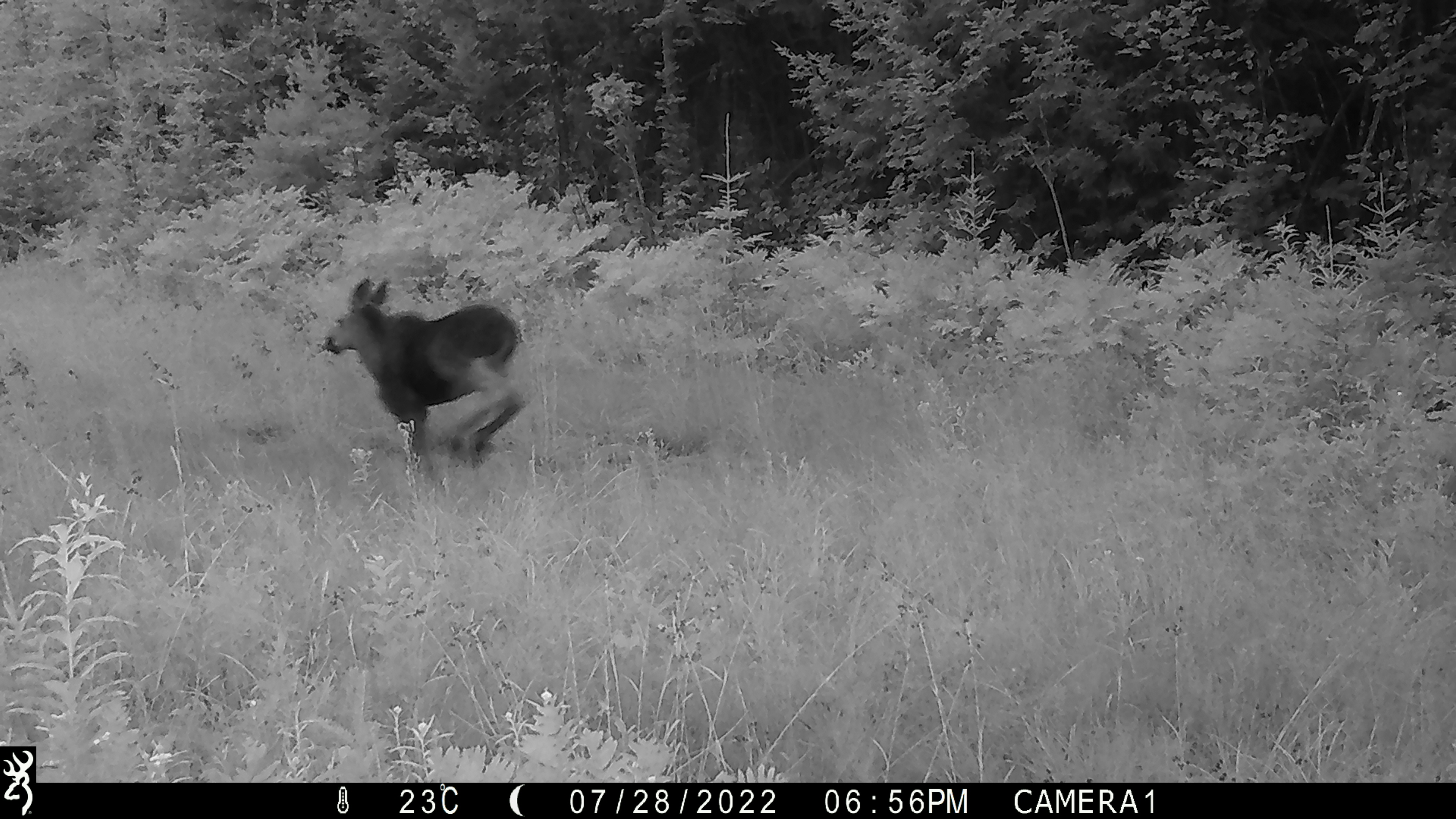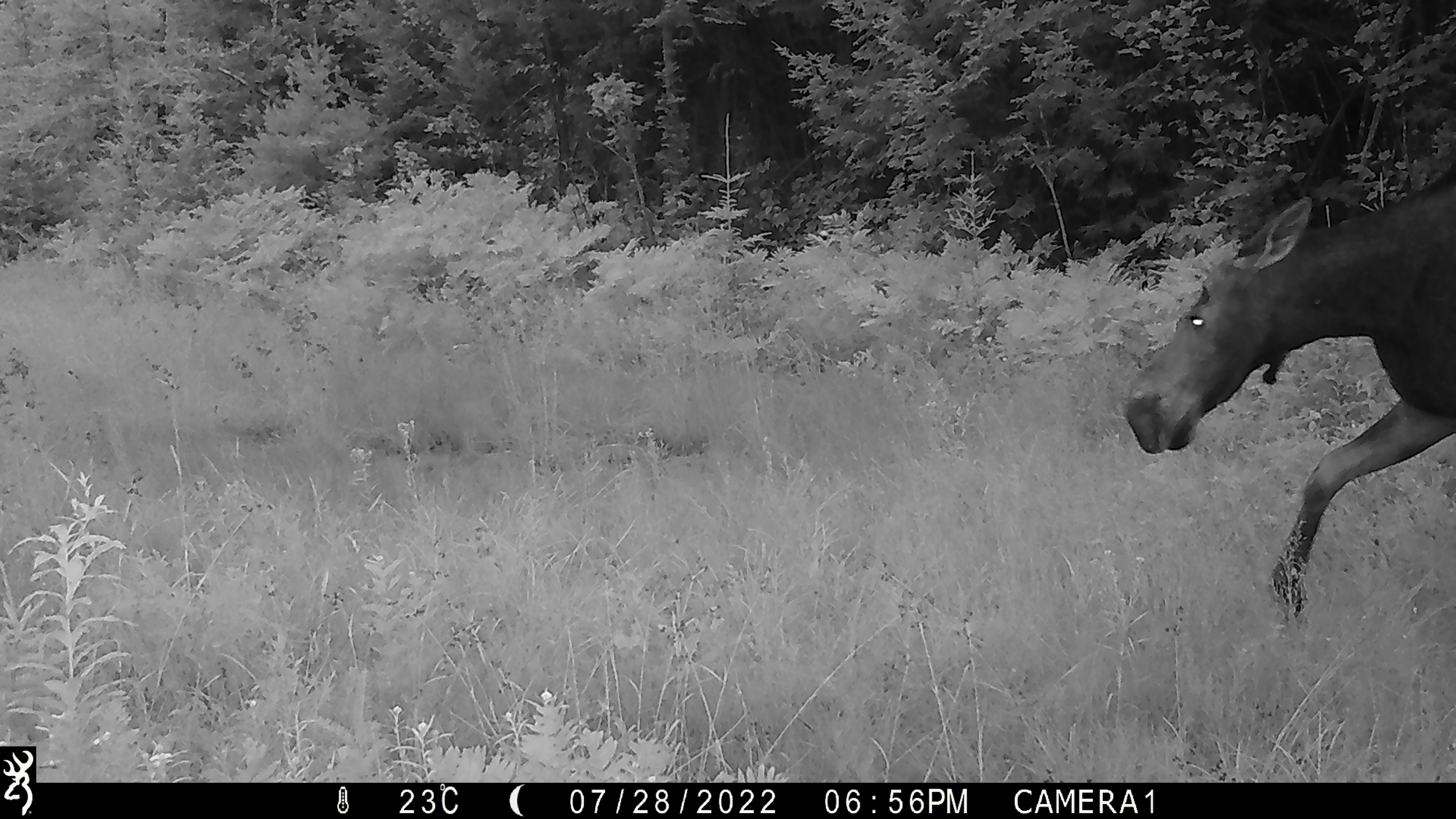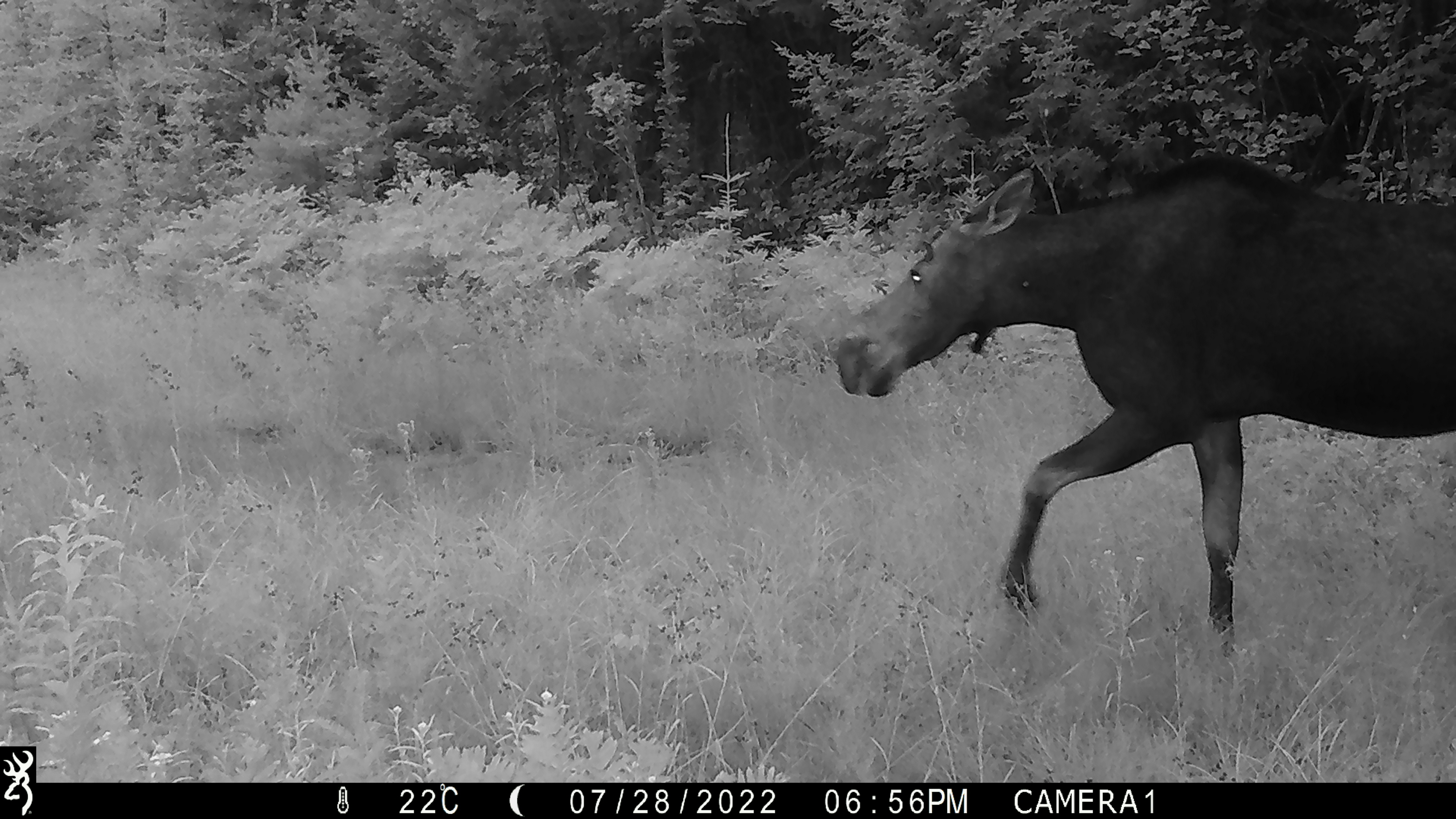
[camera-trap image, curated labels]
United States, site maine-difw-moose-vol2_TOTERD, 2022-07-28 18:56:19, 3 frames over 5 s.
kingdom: Animalia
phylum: Chordata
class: Mammalia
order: Artiodactyla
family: Cervidae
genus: Alces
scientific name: Alces alces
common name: moose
Moose (Alces alces).